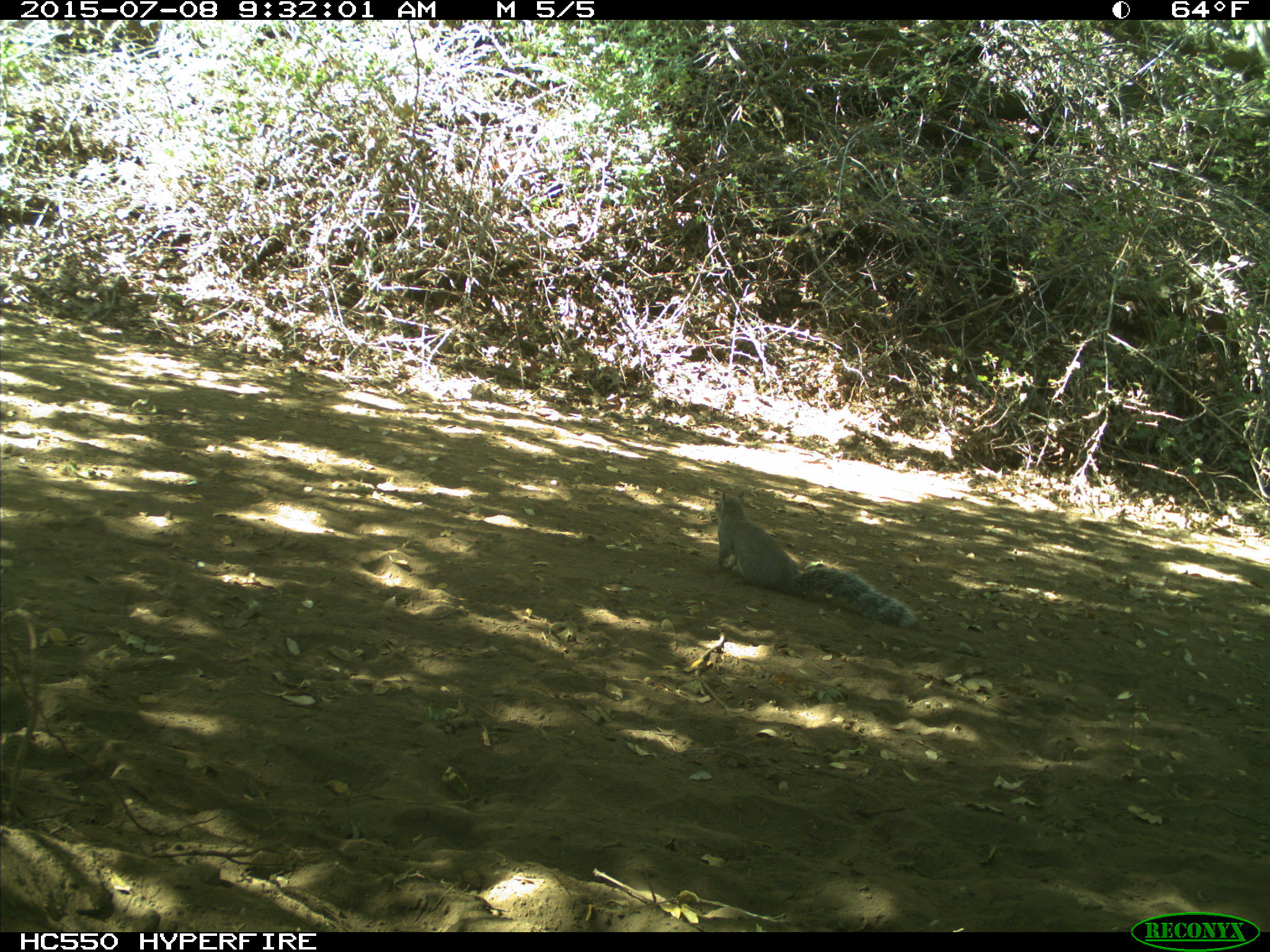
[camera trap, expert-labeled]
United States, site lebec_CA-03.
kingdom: Animalia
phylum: Chordata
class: Mammalia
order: Rodentia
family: Sciuridae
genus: Sciurus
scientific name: Sciurus carolinensis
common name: eastern gray squirrel